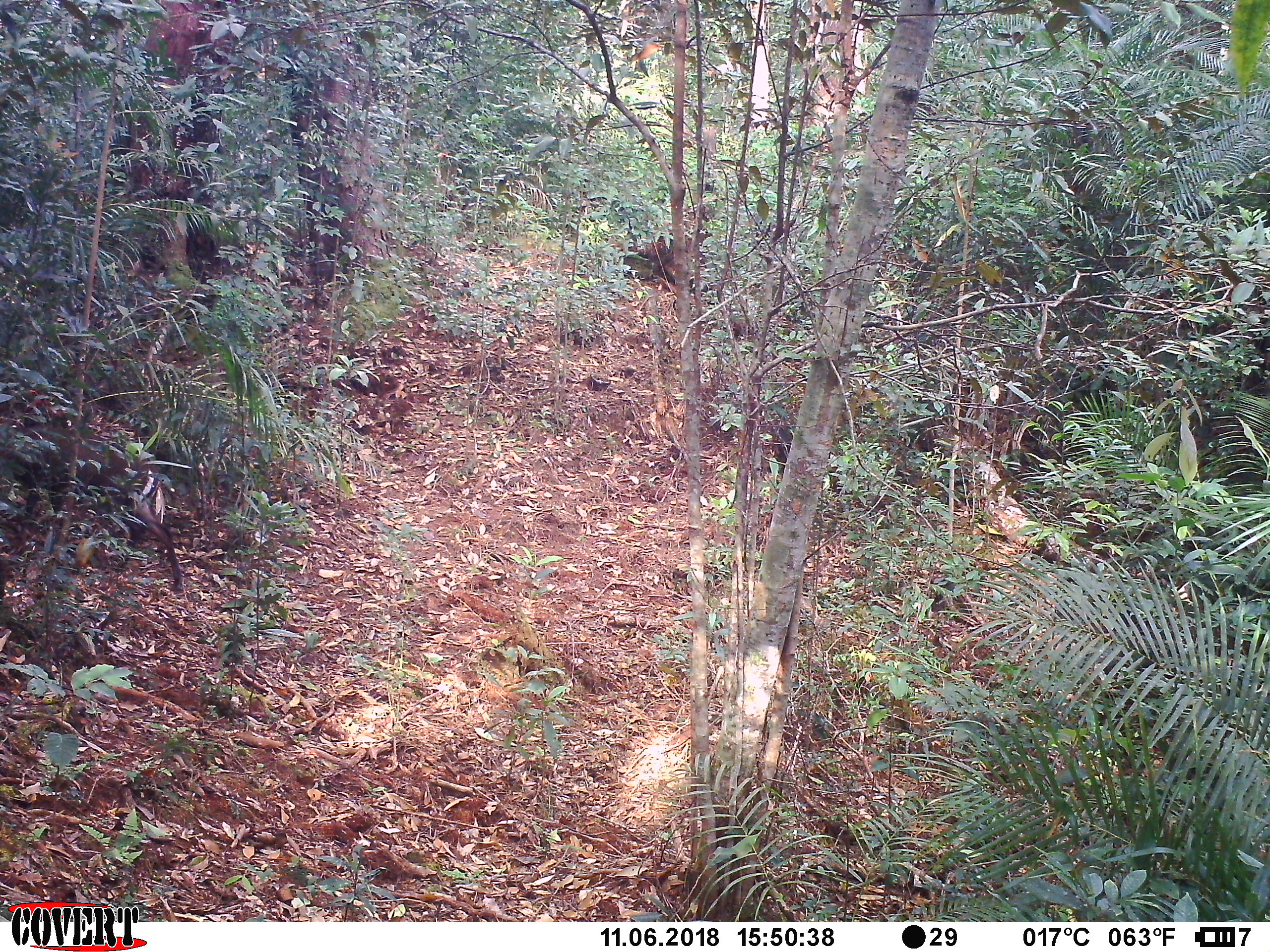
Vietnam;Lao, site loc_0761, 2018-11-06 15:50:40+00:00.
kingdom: Animalia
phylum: Chordata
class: Mammalia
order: Artiodactyla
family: Cervidae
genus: Muntiacus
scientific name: Muntiacus rooseveltorum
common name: roosevelt's muntjac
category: roosevelts muntjac group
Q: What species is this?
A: Roosevelts muntjac group (roosevelt's muntjac) (Muntiacus rooseveltorum).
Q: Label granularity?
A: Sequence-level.